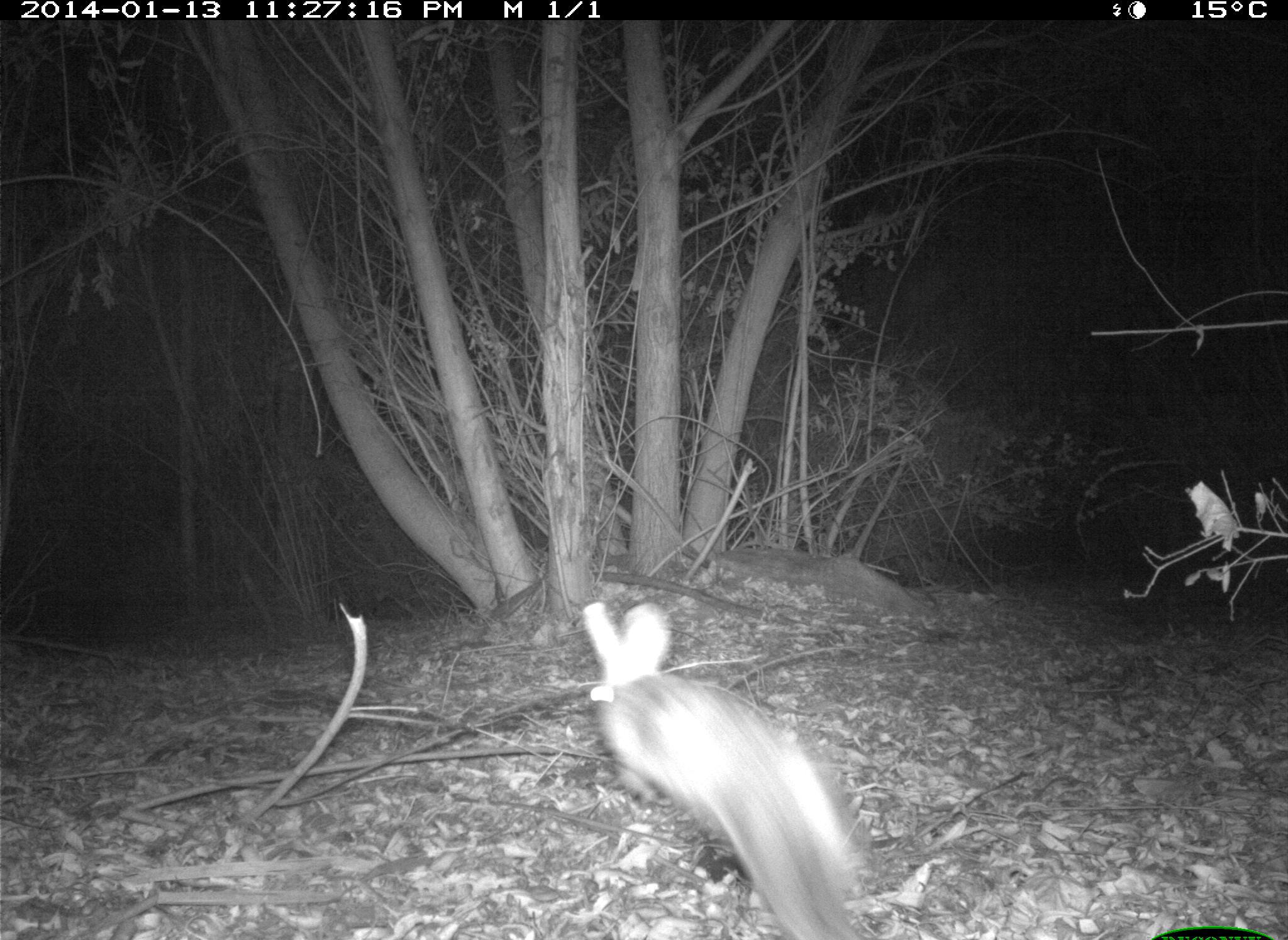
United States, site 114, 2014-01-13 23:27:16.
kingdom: Animalia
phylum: Chordata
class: Mammalia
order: Lagomorpha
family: Leporidae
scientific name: Leporidae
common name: rabbits and hares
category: rabbit